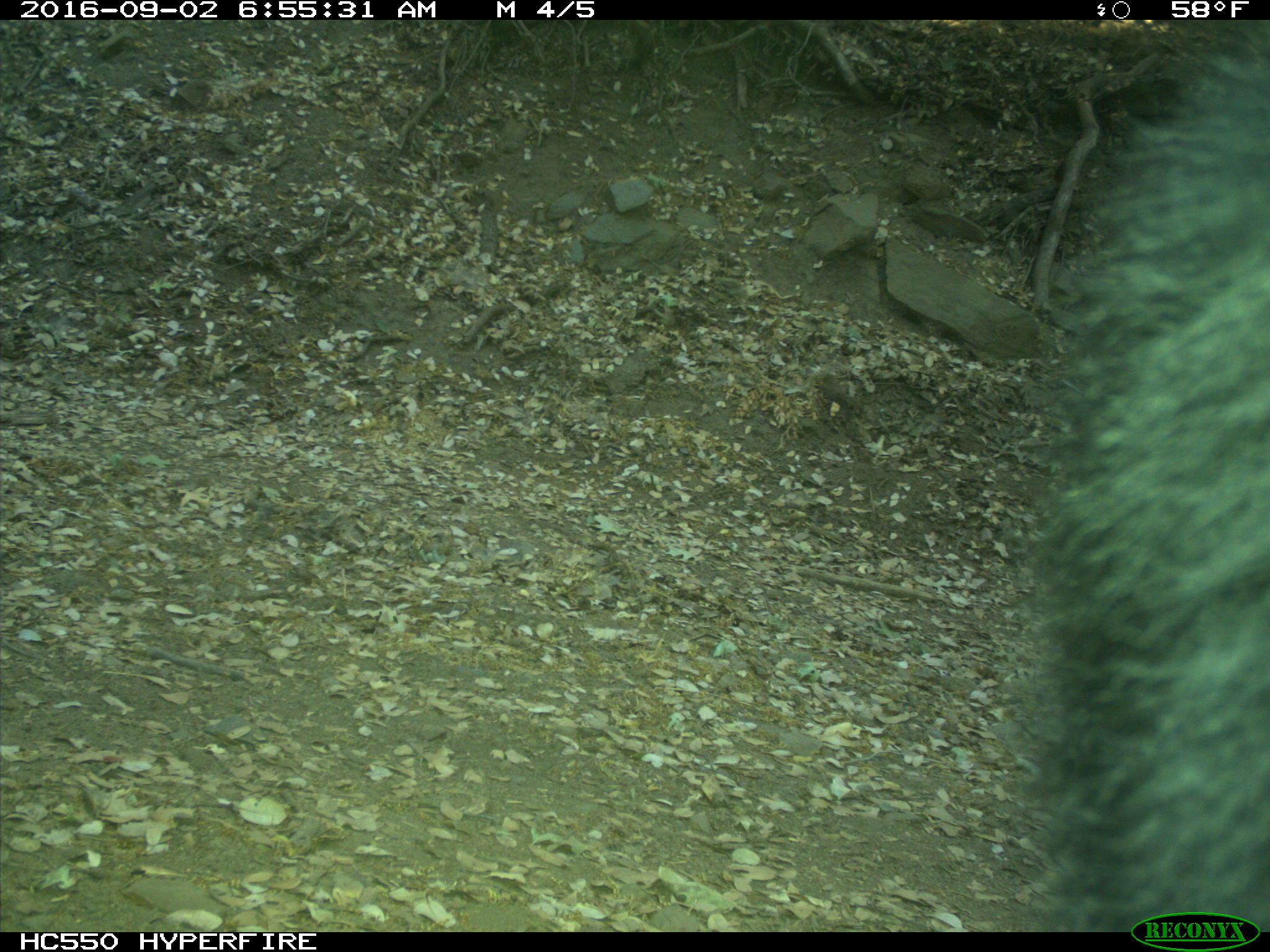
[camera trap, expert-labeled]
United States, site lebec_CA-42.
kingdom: Animalia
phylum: Chordata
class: Mammalia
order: Carnivora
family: Ursidae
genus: Ursus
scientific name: Ursus americanus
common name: american black bear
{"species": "Ursus americanus (american black bear)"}